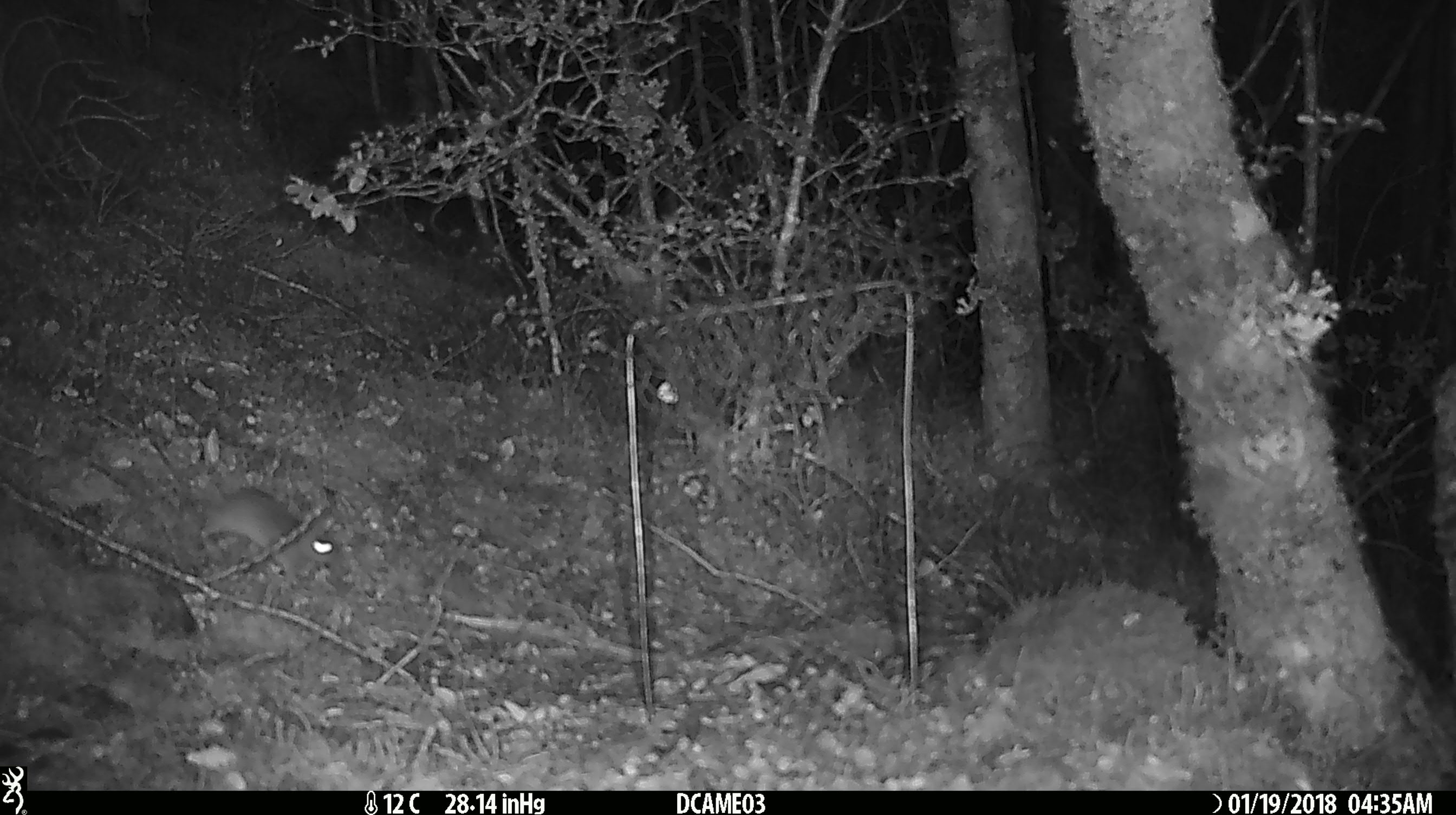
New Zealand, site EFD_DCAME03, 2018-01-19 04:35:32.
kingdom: Animalia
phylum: Chordata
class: Mammalia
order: Rodentia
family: Muridae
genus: Mus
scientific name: Mus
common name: mouse